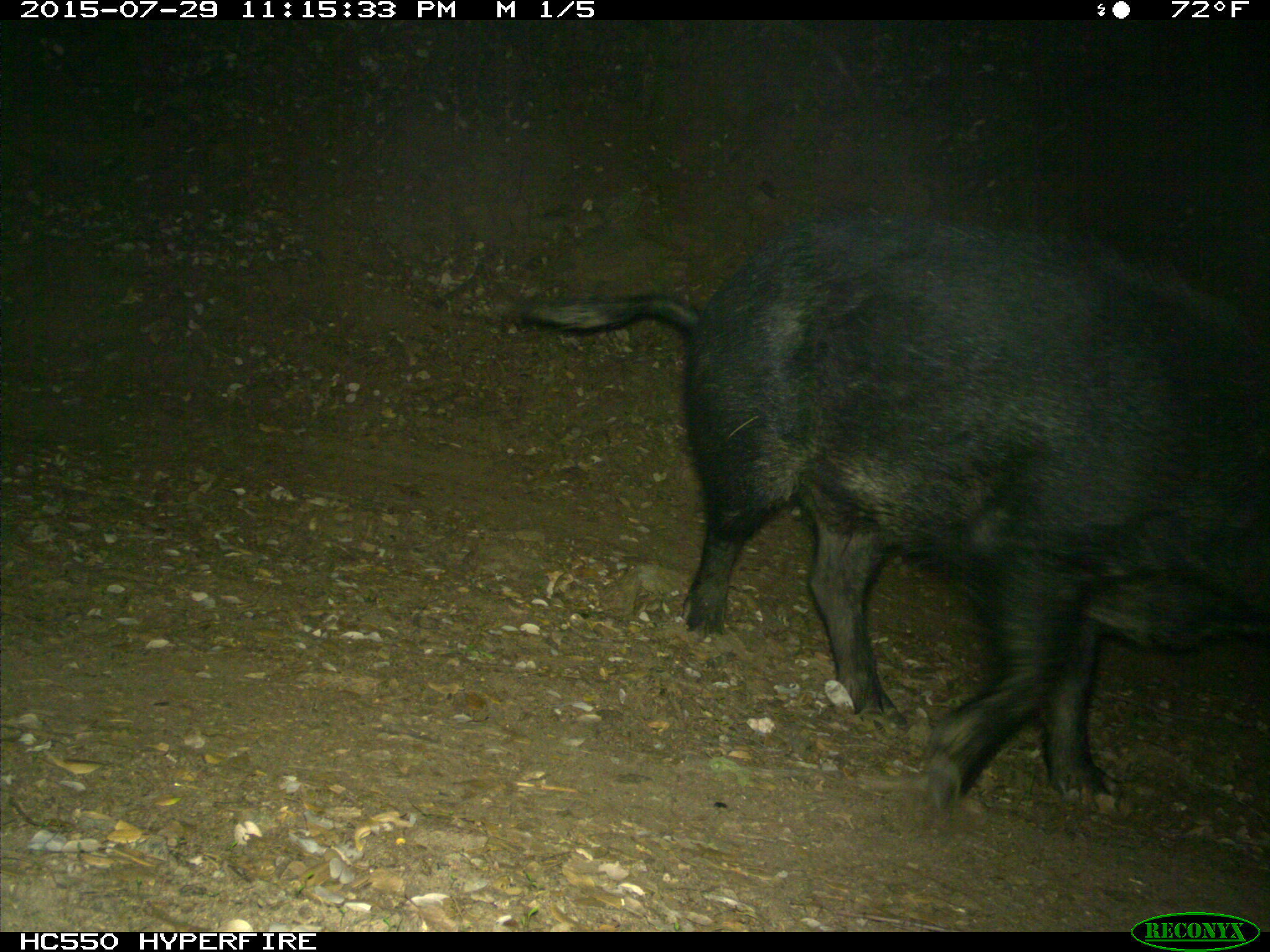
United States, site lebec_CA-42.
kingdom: Animalia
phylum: Chordata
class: Mammalia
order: Artiodactyla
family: Suidae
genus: Sus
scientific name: Sus scrofa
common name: wild boar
Sus scrofa (wild boar).